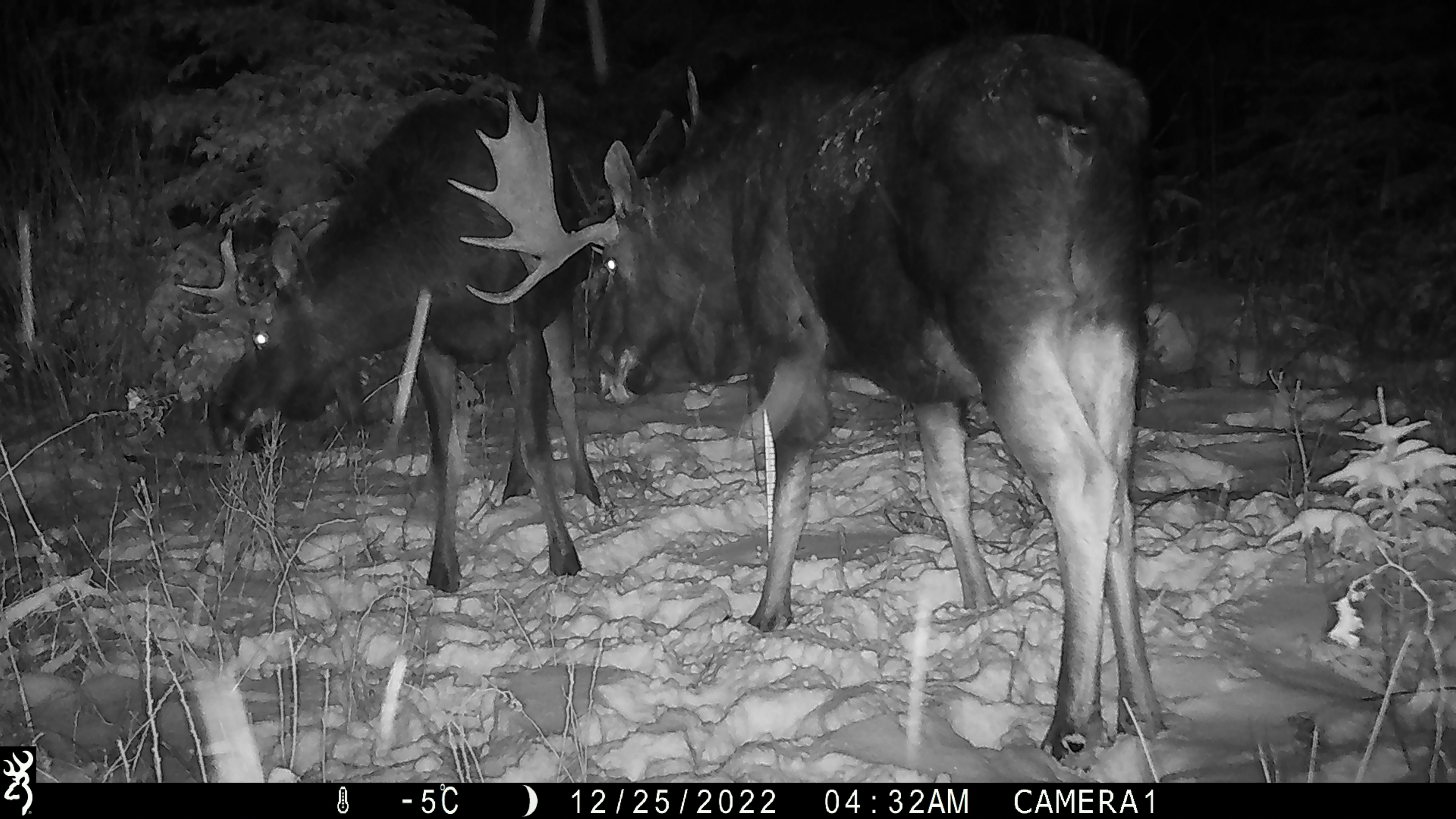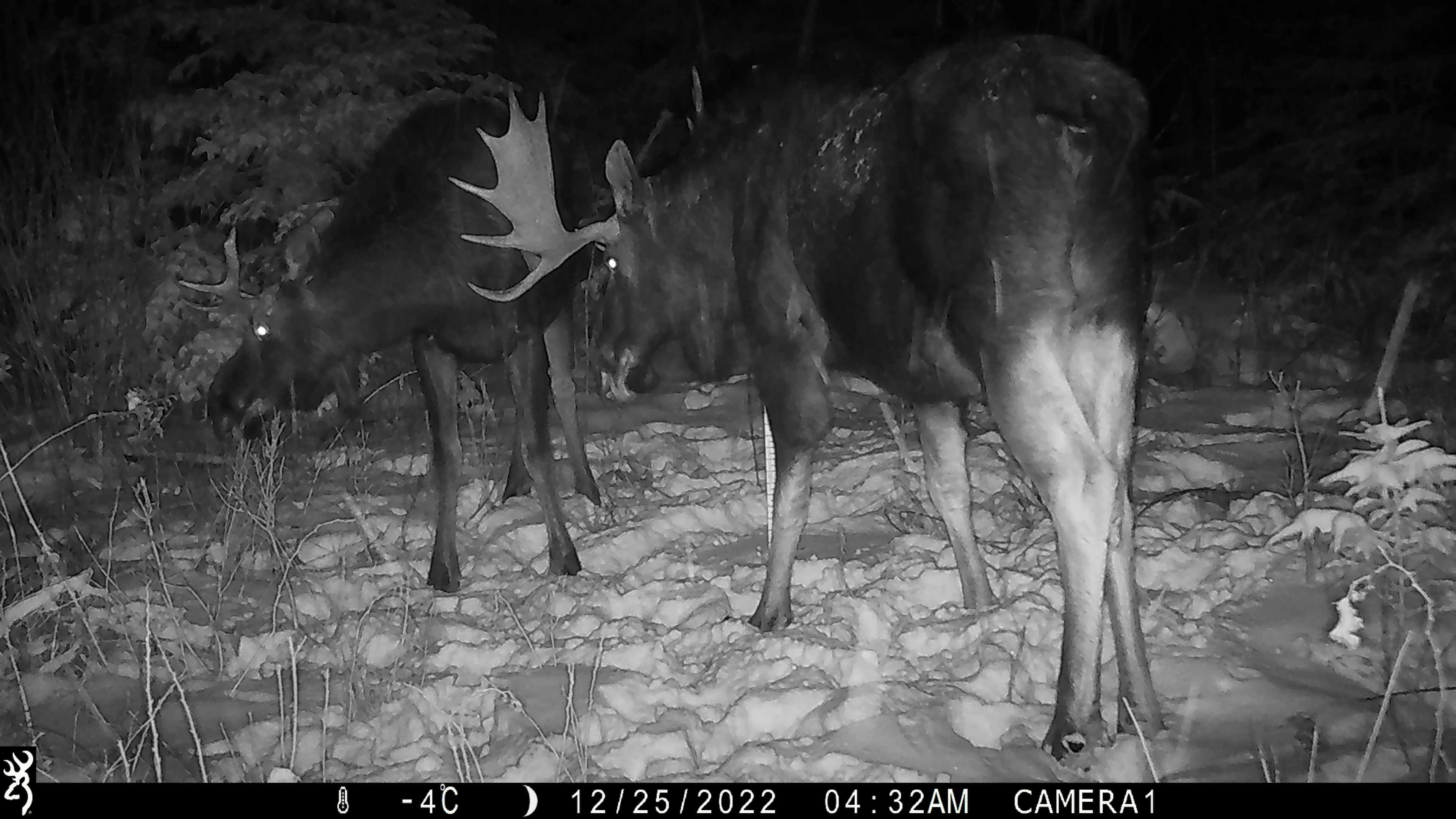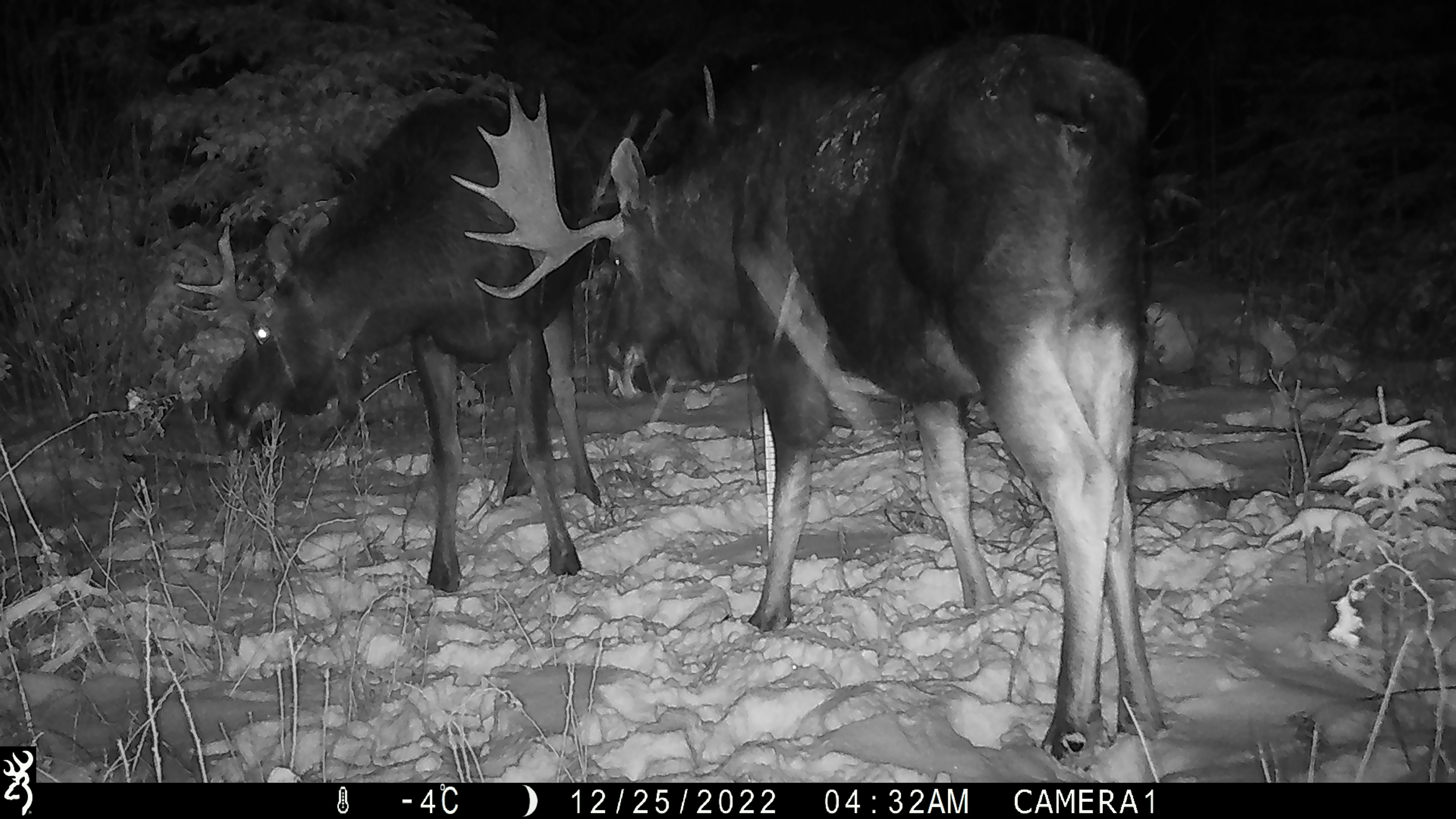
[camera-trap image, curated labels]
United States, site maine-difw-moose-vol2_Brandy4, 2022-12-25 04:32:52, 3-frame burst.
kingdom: Animalia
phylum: Chordata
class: Mammalia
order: Artiodactyla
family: Cervidae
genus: Alces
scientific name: Alces alces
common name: moose